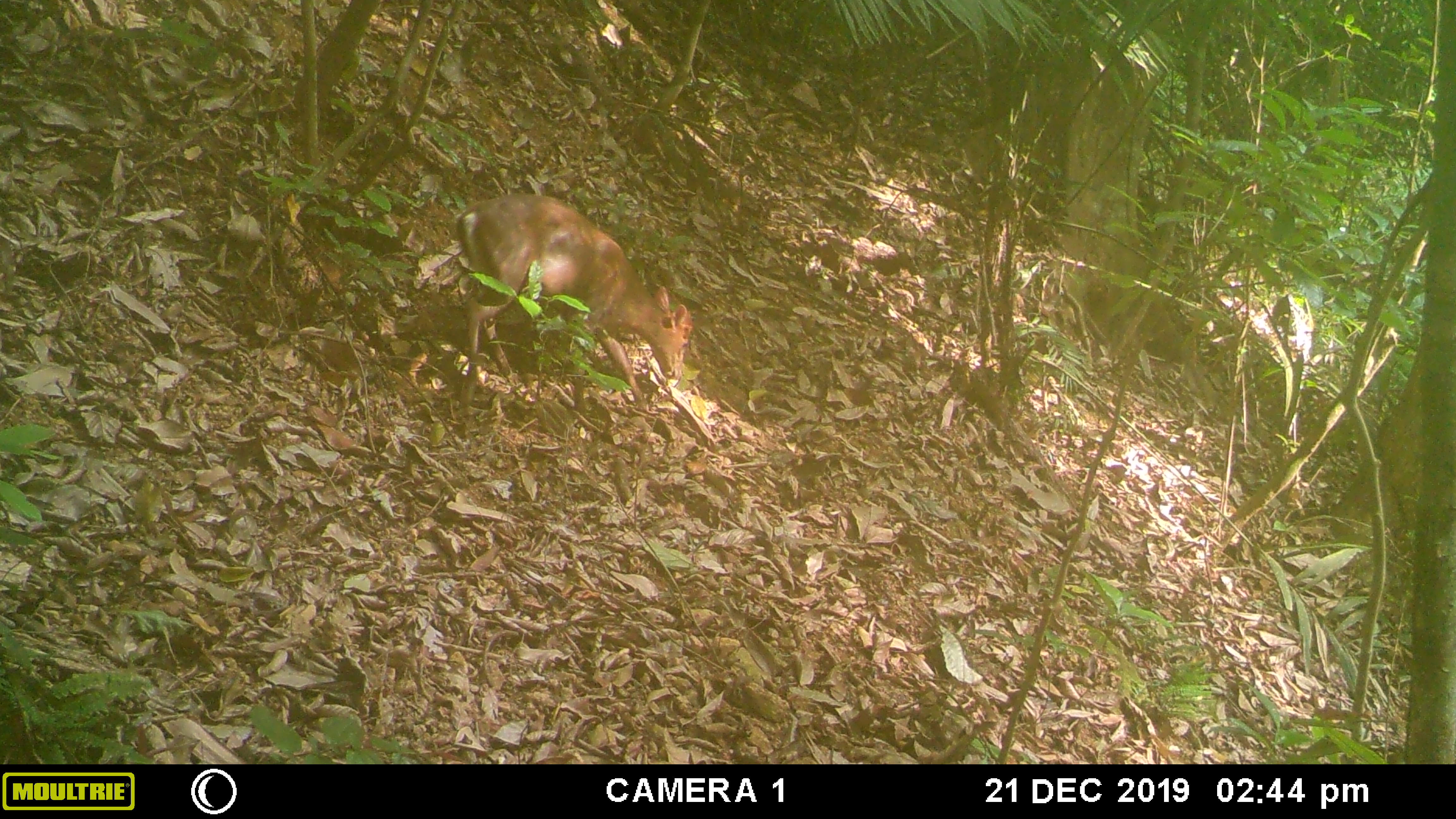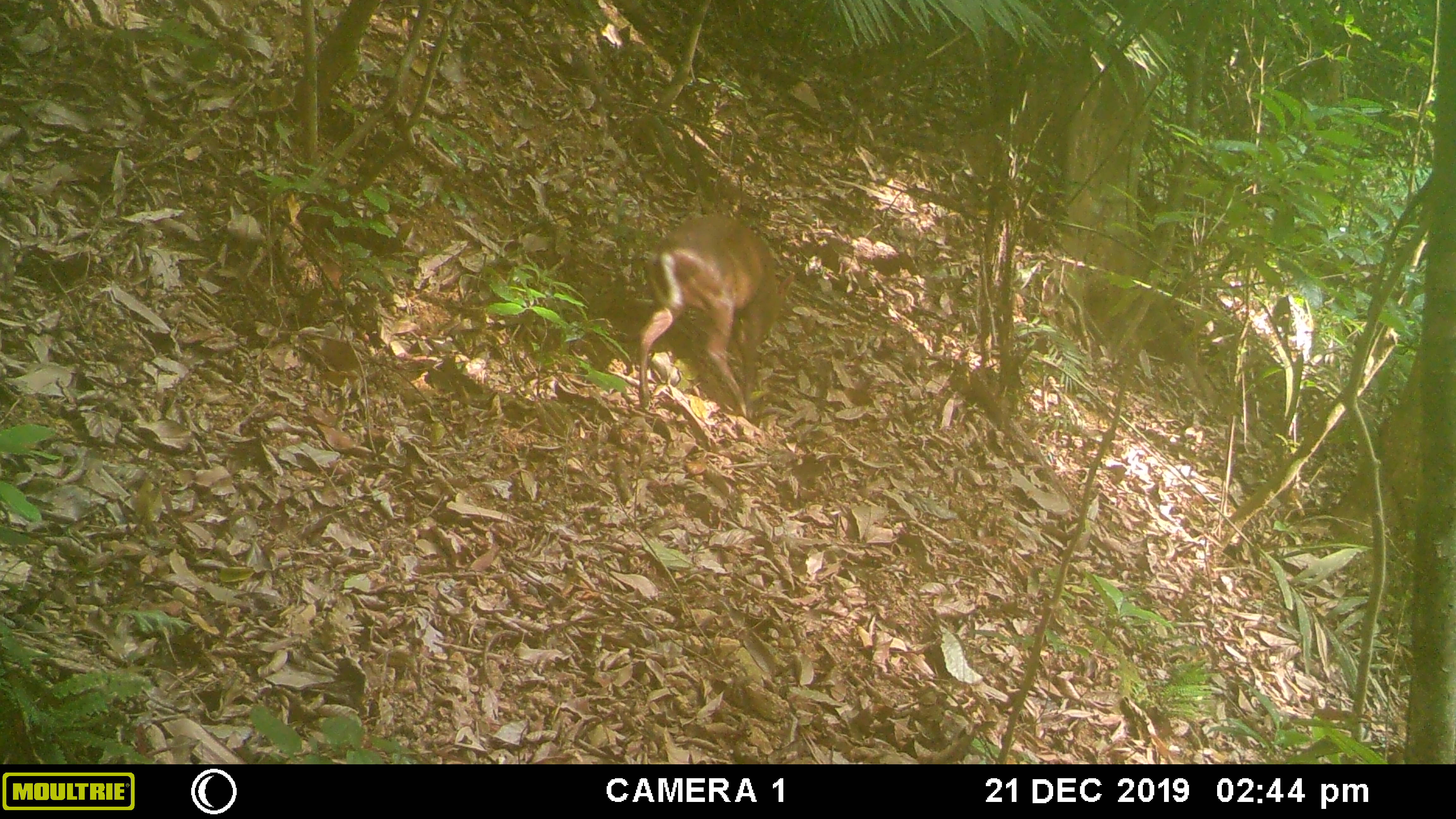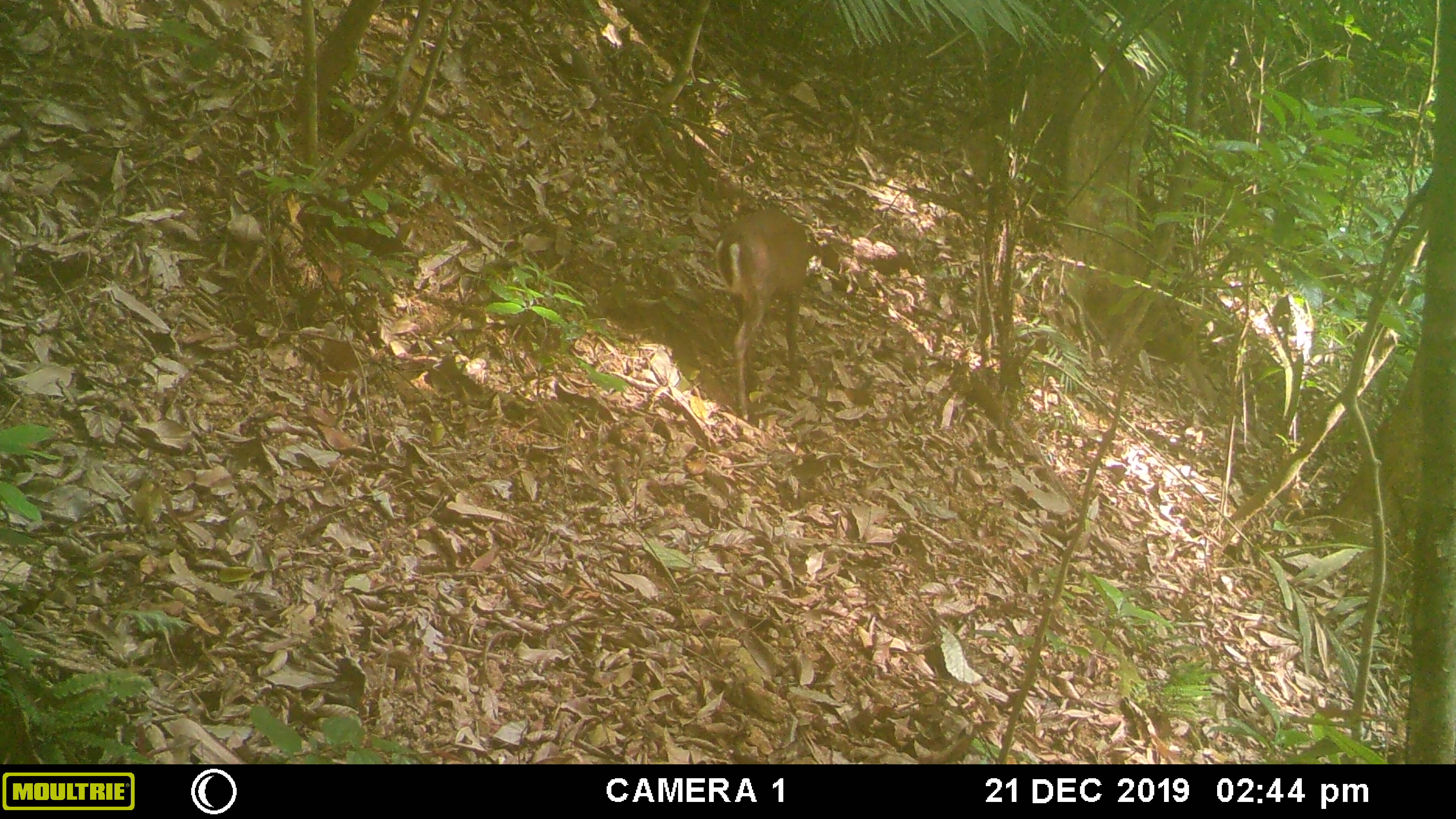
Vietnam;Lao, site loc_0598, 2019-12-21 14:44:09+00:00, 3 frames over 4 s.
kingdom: Animalia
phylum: Chordata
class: Mammalia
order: Artiodactyla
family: Cervidae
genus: Muntiacus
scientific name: Muntiacus rooseveltorum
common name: roosevelt's muntjac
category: roosevelts muntjac group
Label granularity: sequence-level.